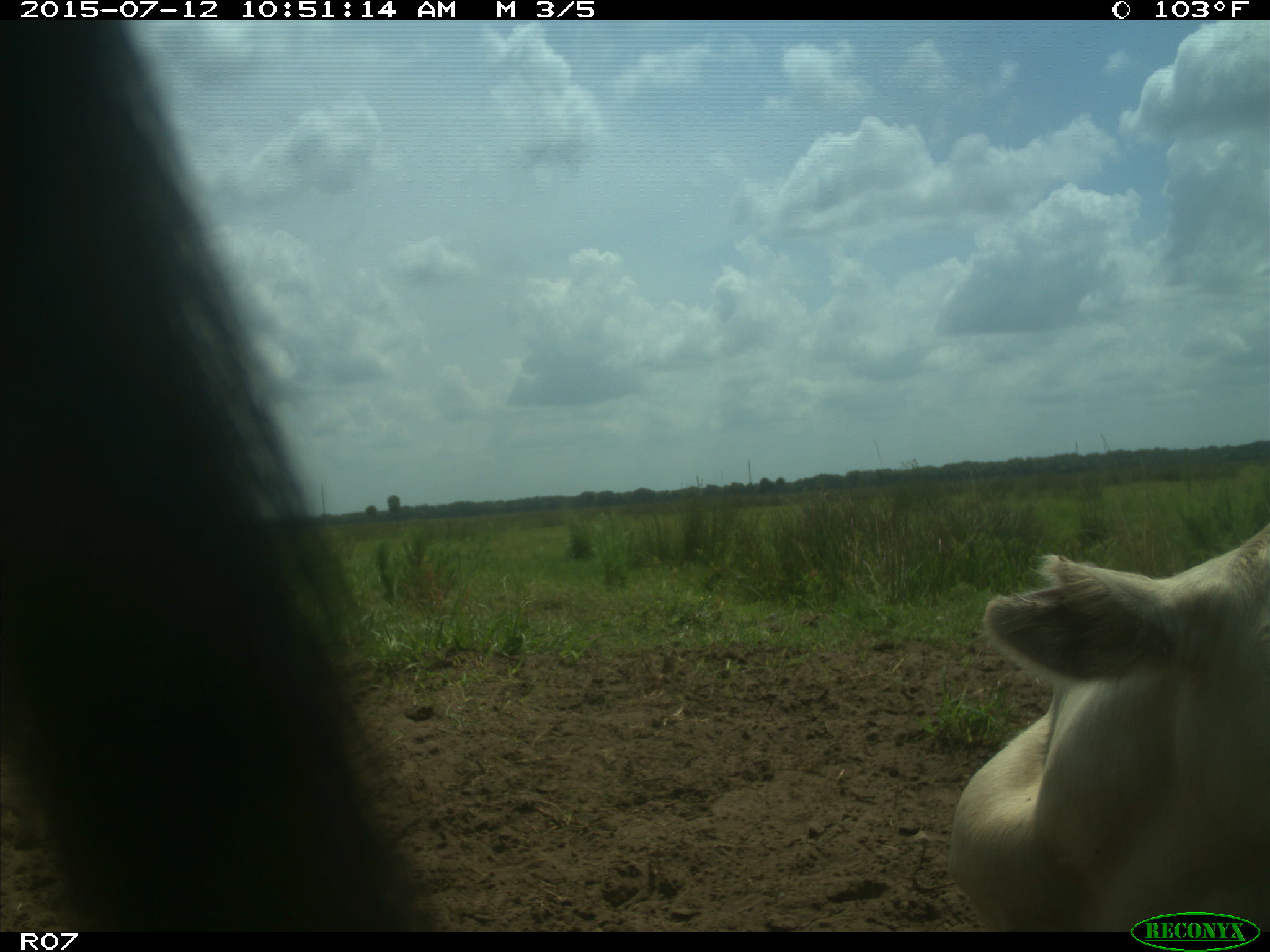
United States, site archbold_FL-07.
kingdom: Animalia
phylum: Chordata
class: Mammalia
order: Artiodactyla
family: Bovidae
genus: Bos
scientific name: Bos taurus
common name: domestic cow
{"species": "Bos taurus (domestic cow)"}